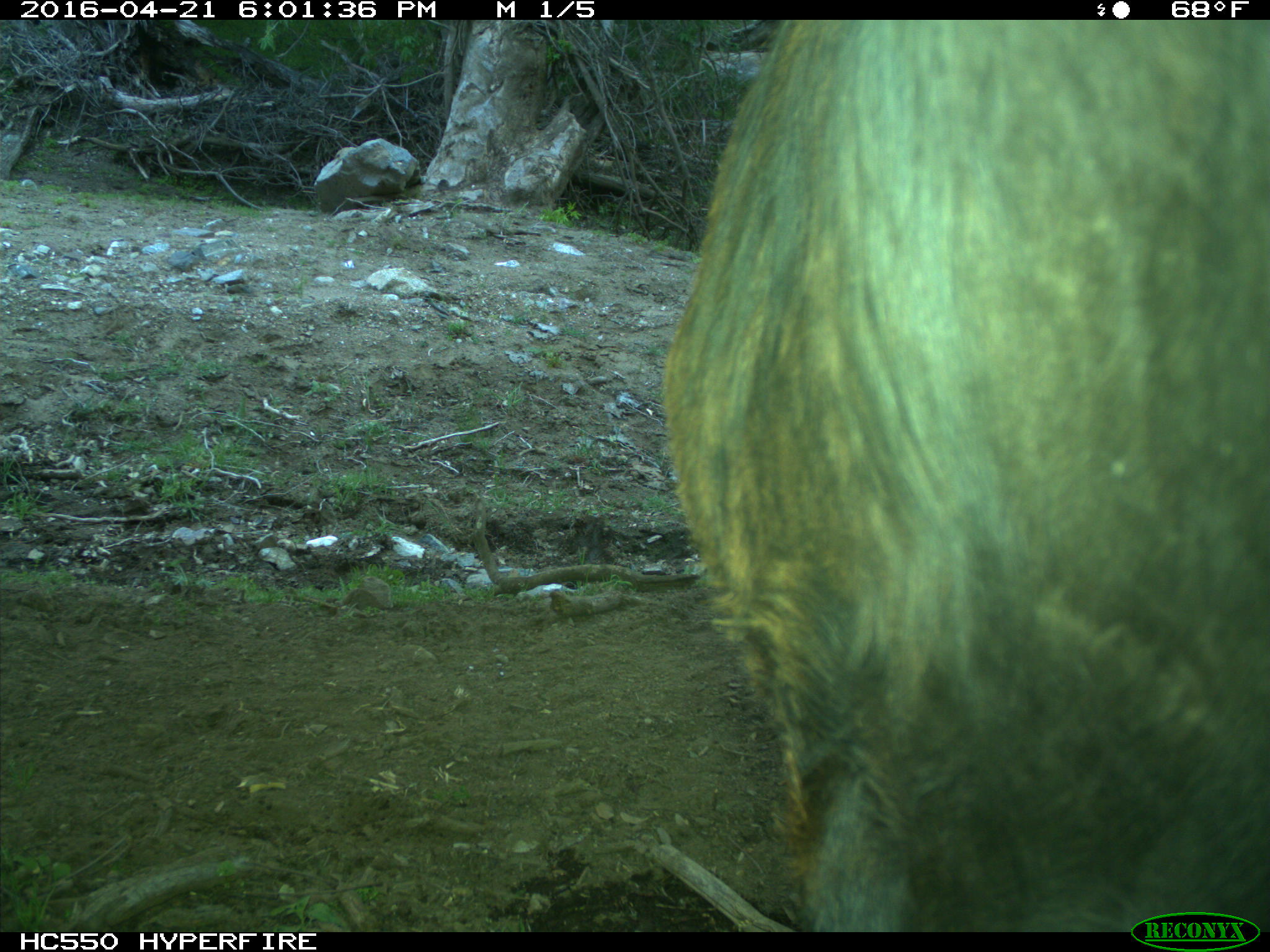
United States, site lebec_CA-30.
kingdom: Animalia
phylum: Chordata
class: Mammalia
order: Artiodactyla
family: Bovidae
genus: Bos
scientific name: Bos taurus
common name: domestic cow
Bos taurus (domestic cow).